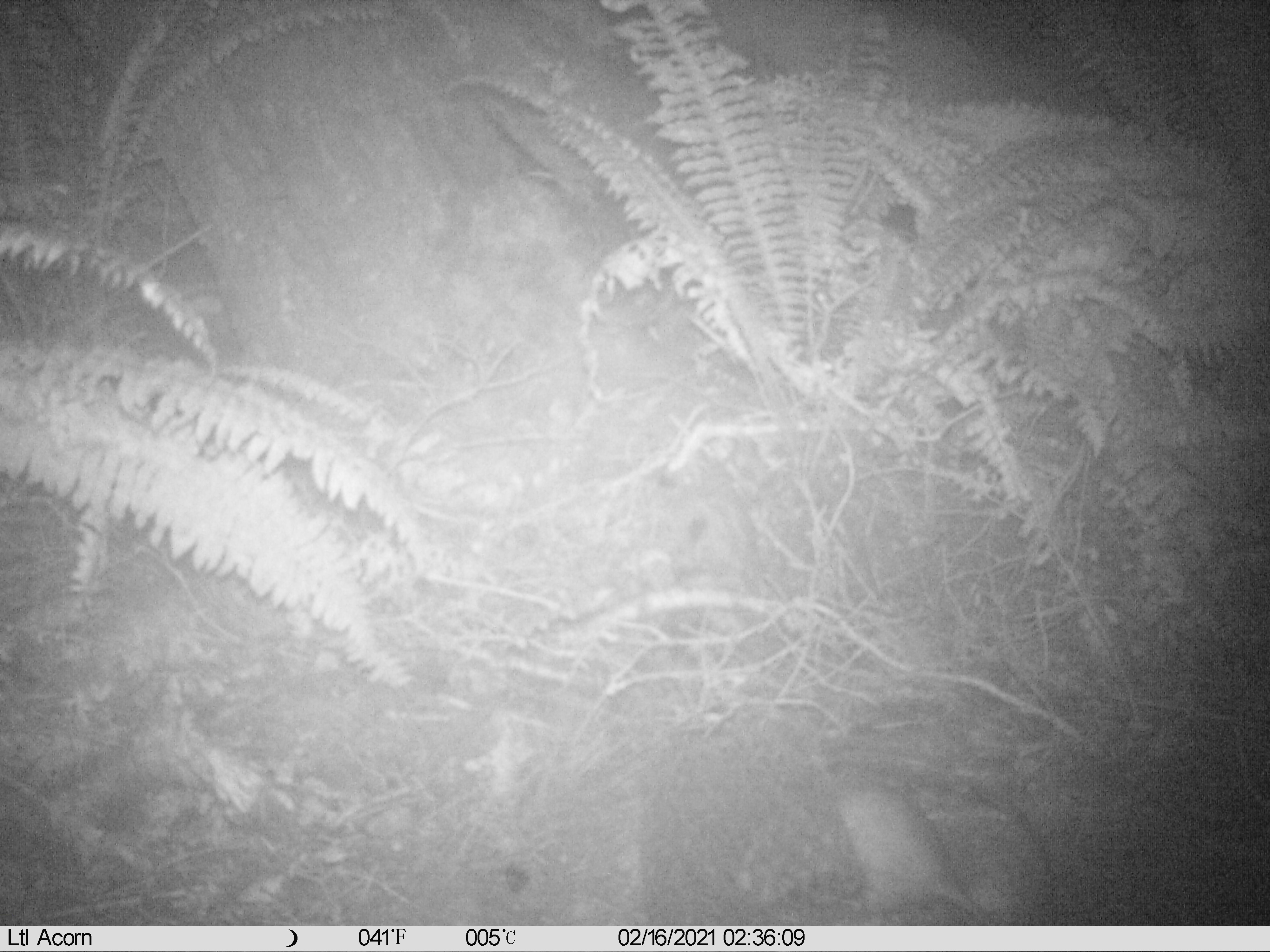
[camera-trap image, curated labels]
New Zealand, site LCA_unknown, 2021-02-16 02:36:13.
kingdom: Animalia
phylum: Chordata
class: Mammalia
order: Rodentia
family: Muridae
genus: Rattus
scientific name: Rattus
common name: rat